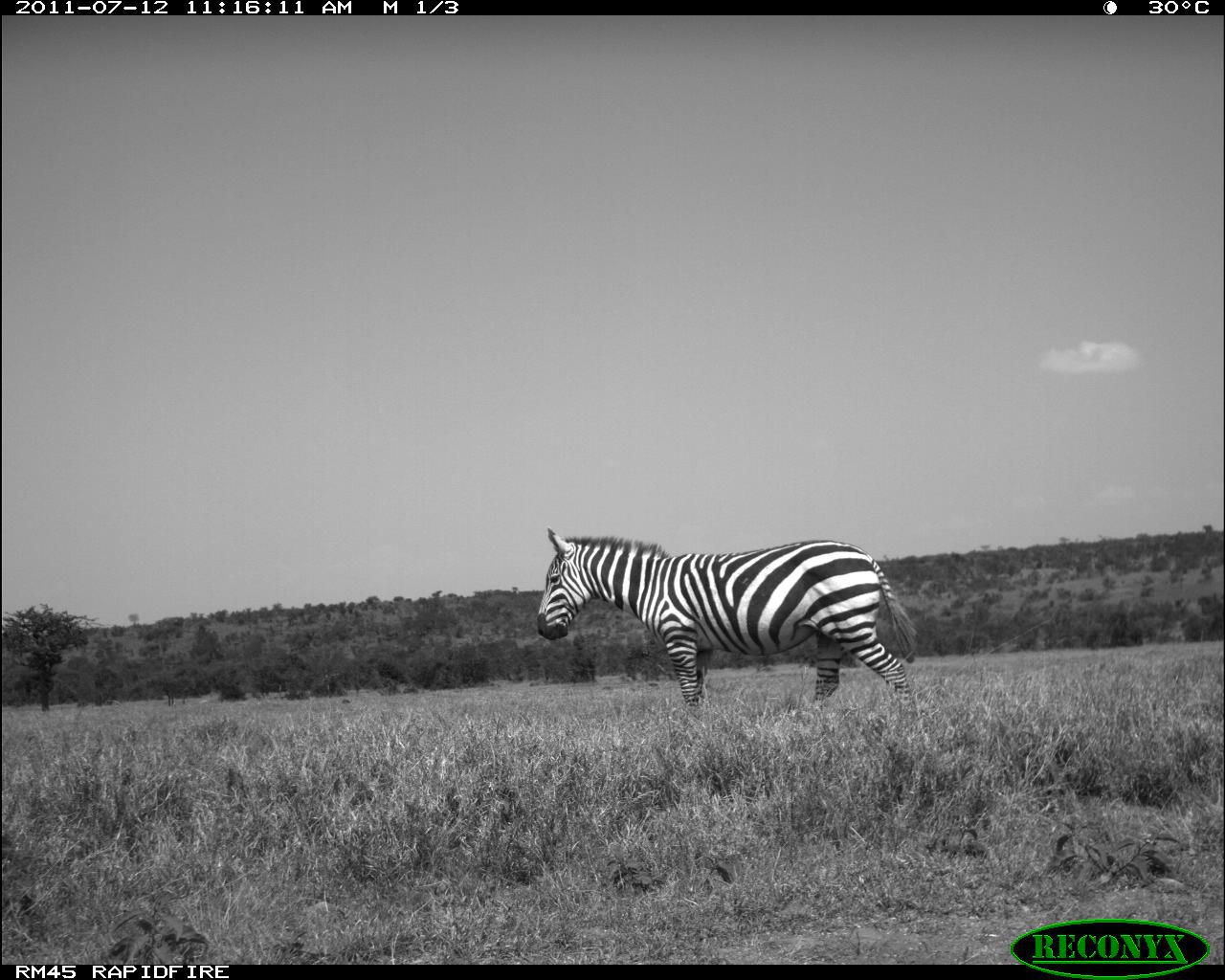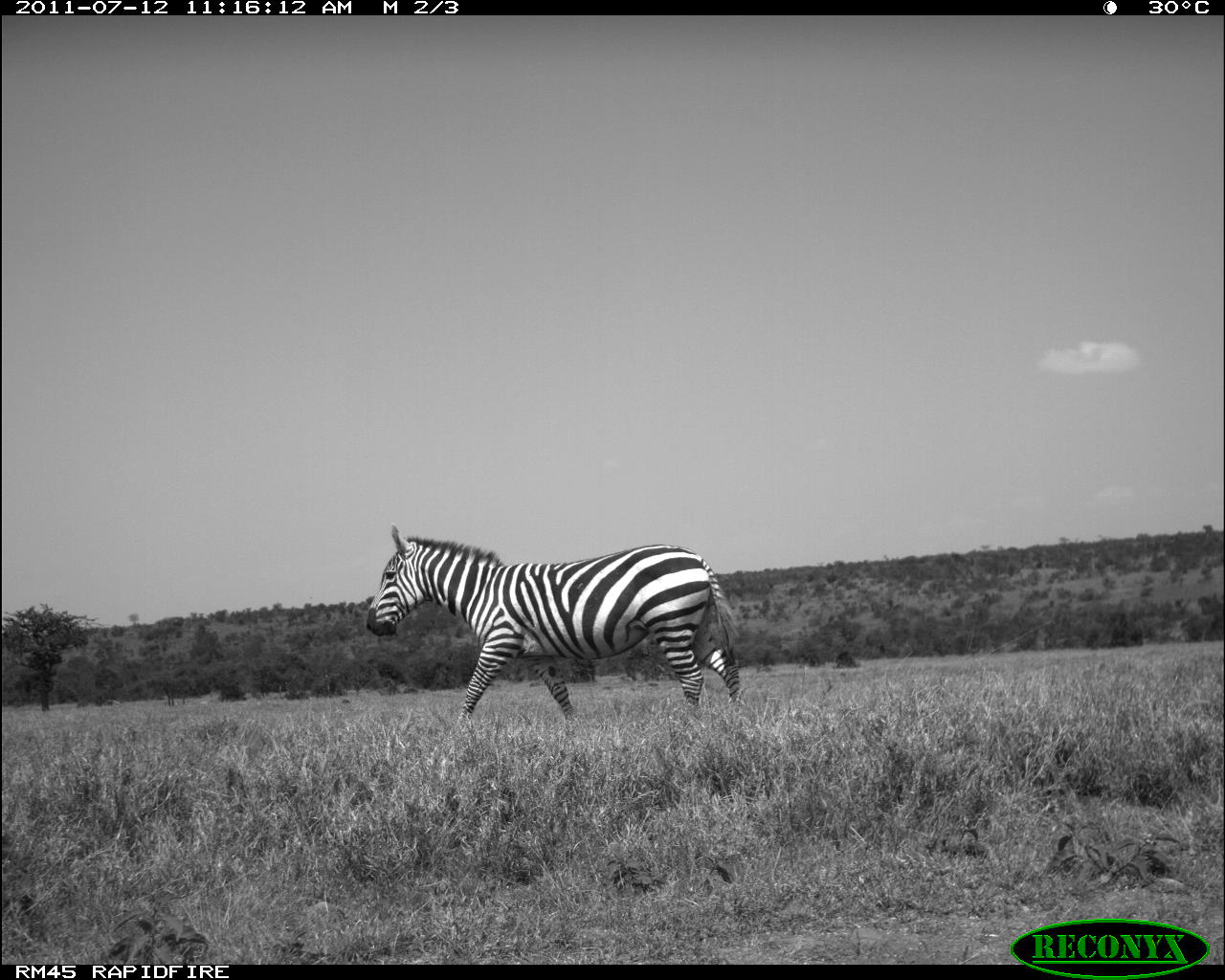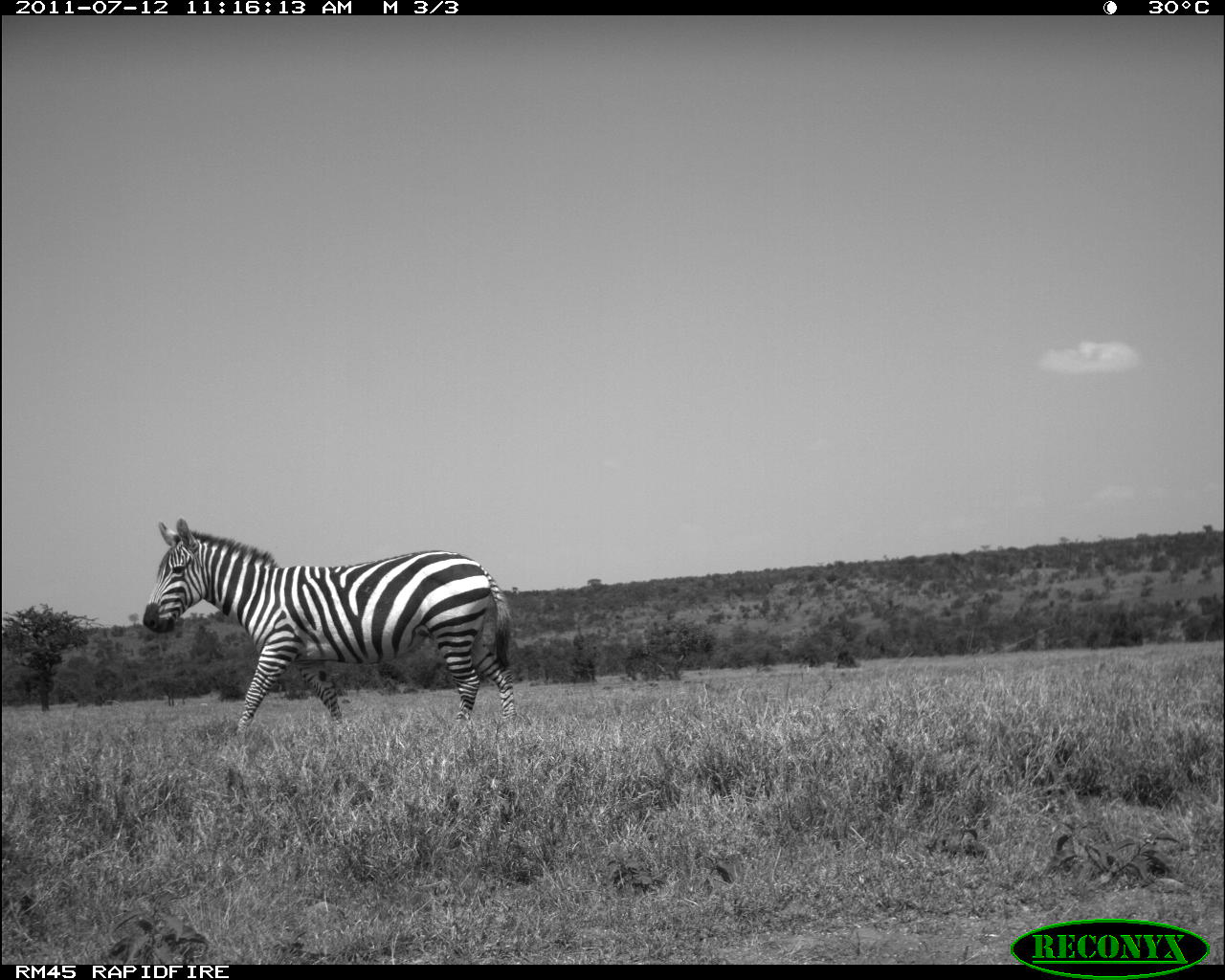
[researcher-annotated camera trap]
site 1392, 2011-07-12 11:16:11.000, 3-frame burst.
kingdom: Animalia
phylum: Chordata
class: Mammalia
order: Perissodactyla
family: Equidae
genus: Equus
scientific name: Equus quagga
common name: plains zebra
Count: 1.